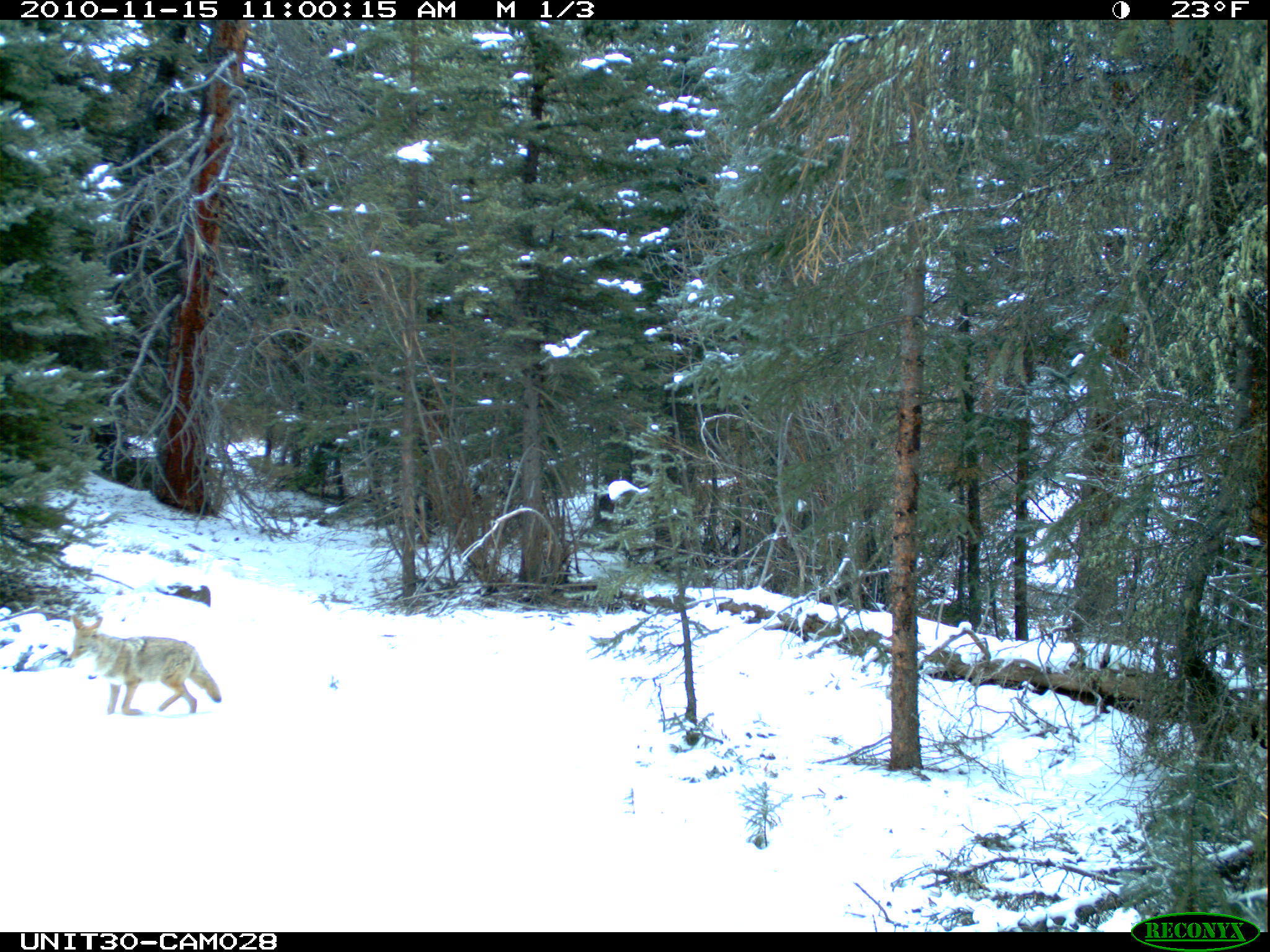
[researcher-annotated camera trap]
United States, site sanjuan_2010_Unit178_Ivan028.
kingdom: Animalia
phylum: Chordata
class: Mammalia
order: Carnivora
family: Canidae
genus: Canis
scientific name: Canis latrans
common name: coyote